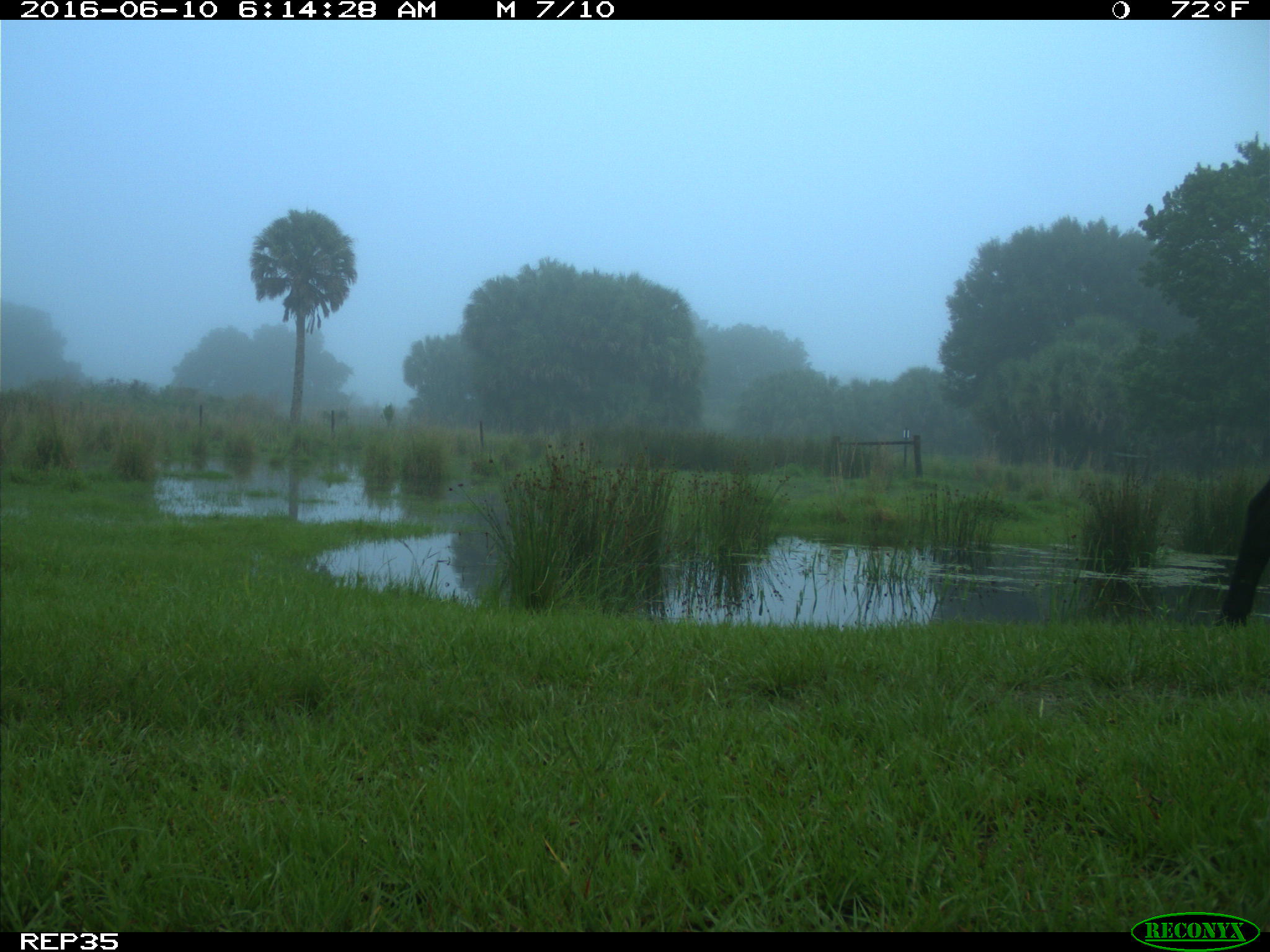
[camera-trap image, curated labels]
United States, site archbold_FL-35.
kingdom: Animalia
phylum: Chordata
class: Mammalia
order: Artiodactyla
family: Bovidae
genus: Bos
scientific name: Bos taurus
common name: domestic cow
Bos taurus (domestic cow).